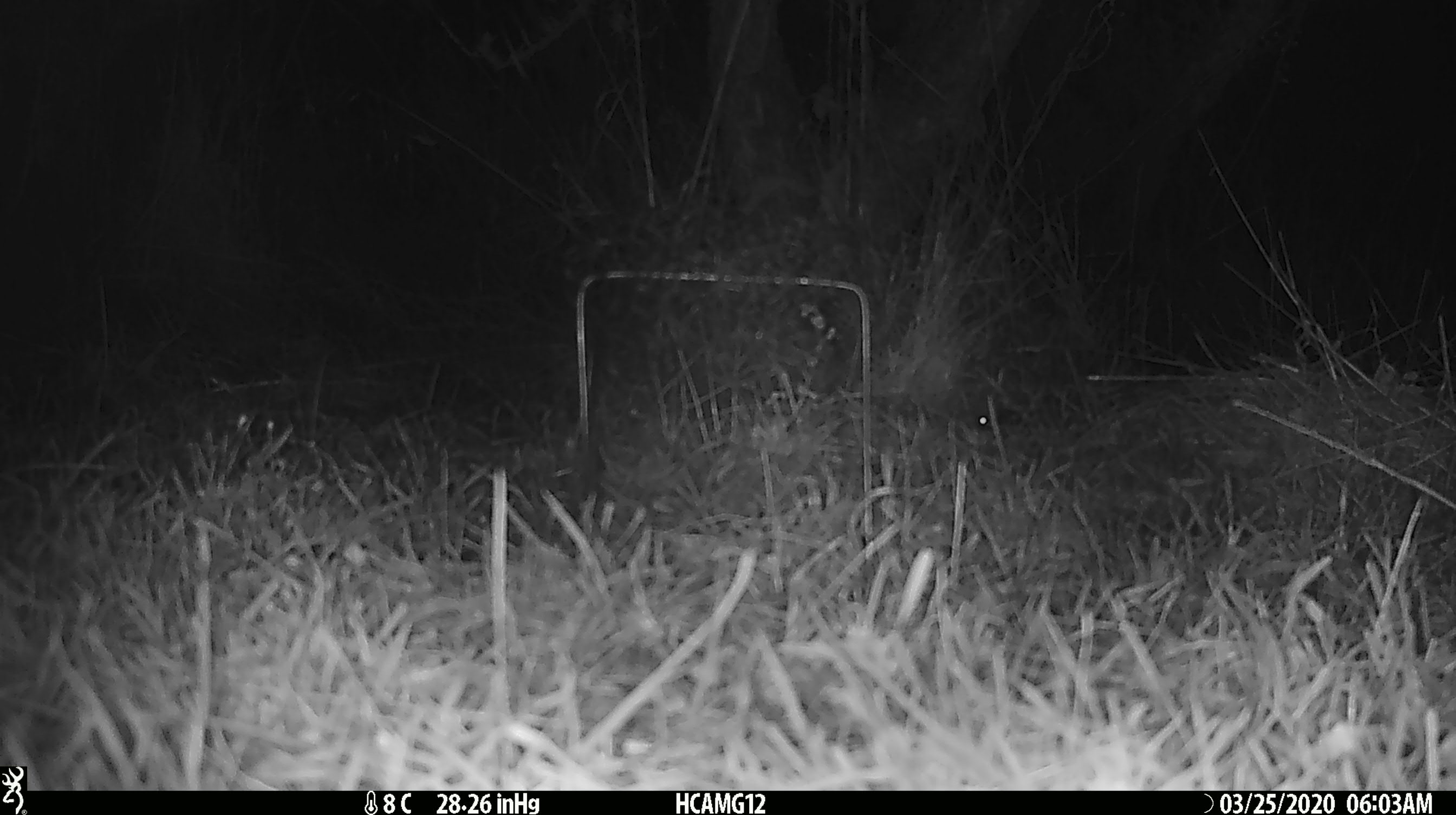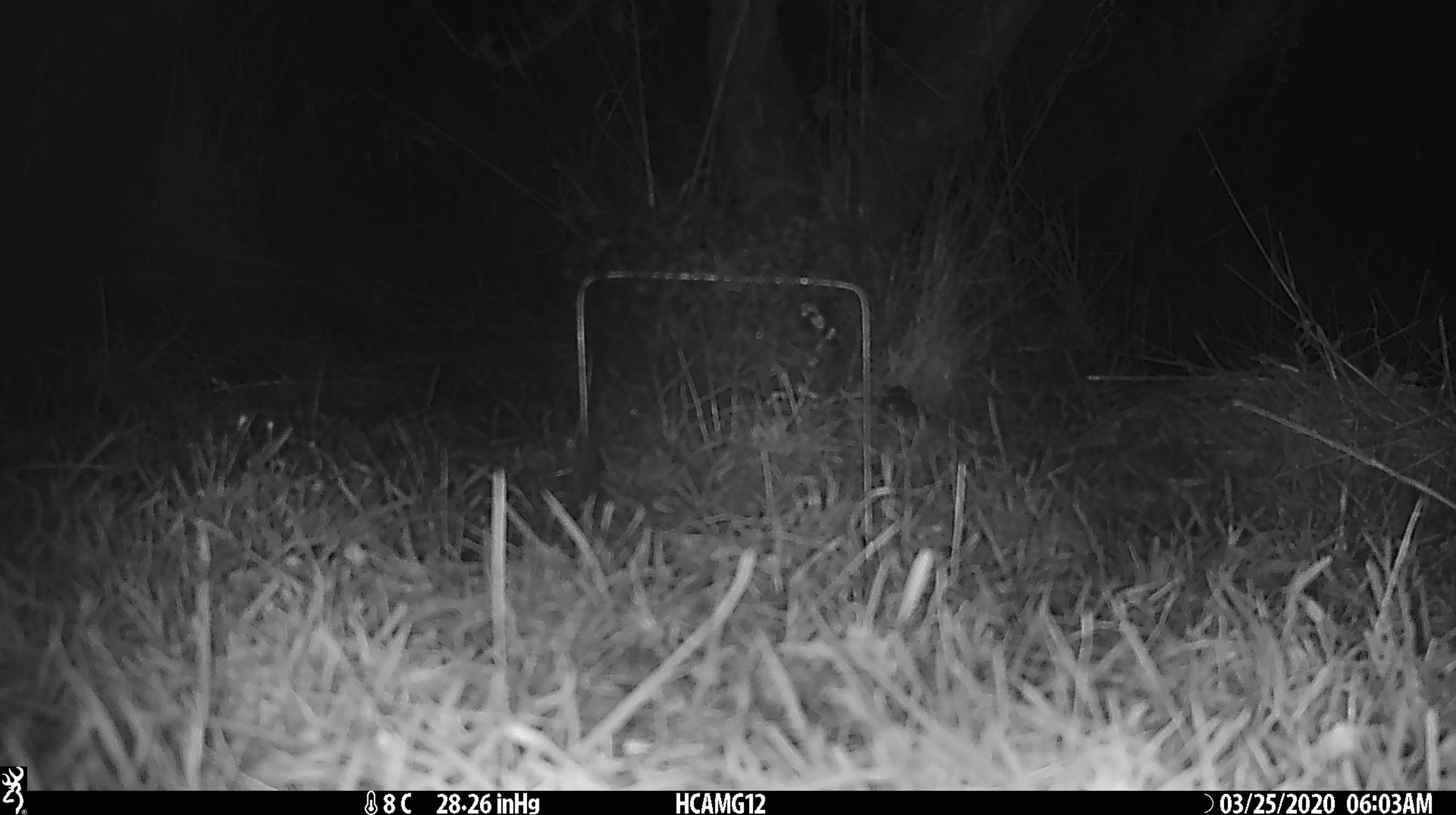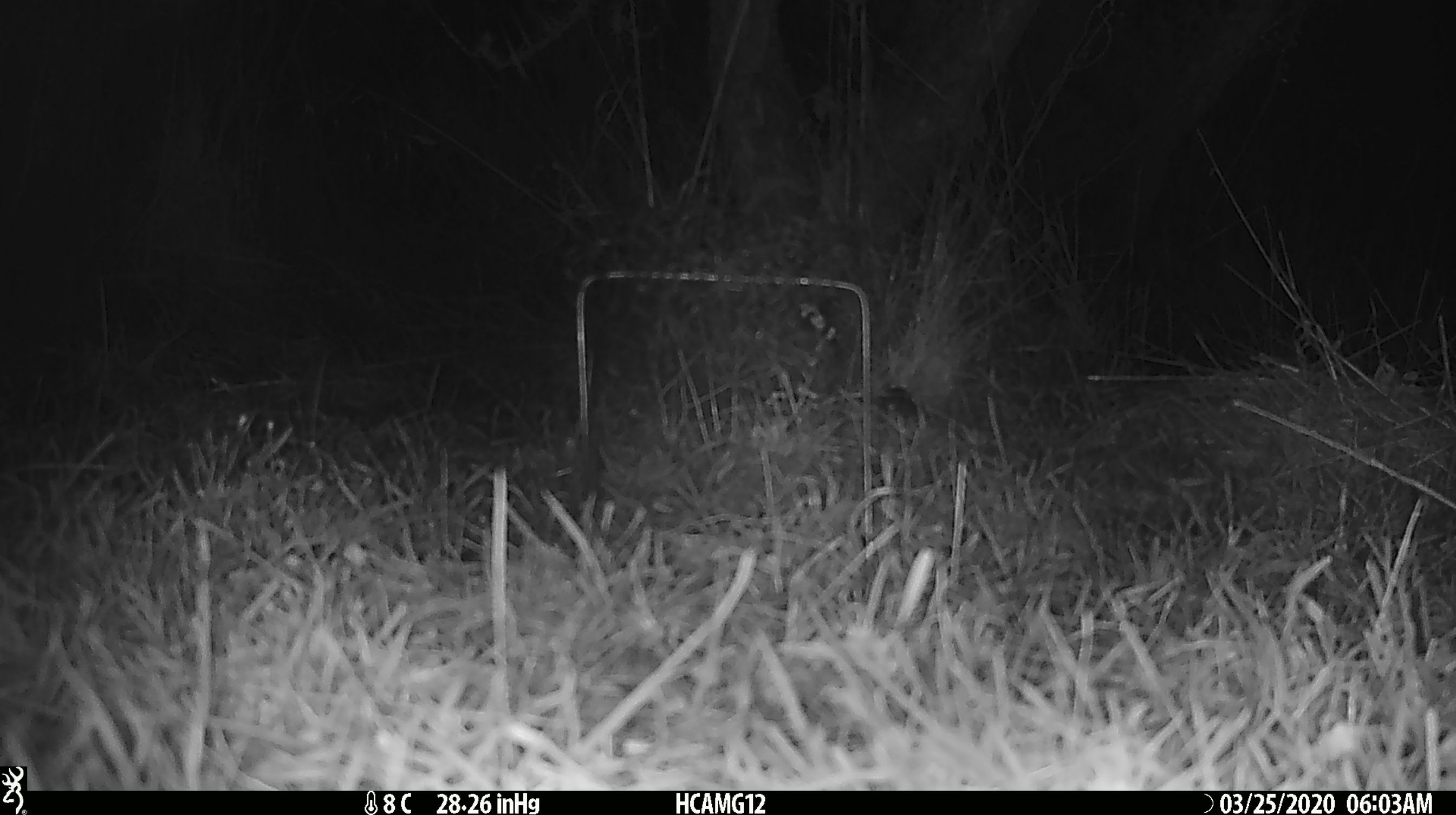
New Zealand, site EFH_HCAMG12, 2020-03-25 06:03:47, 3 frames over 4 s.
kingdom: Animalia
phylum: Chordata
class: Mammalia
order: Rodentia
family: Muridae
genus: Mus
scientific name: Mus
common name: mouse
Mouse (Mus).